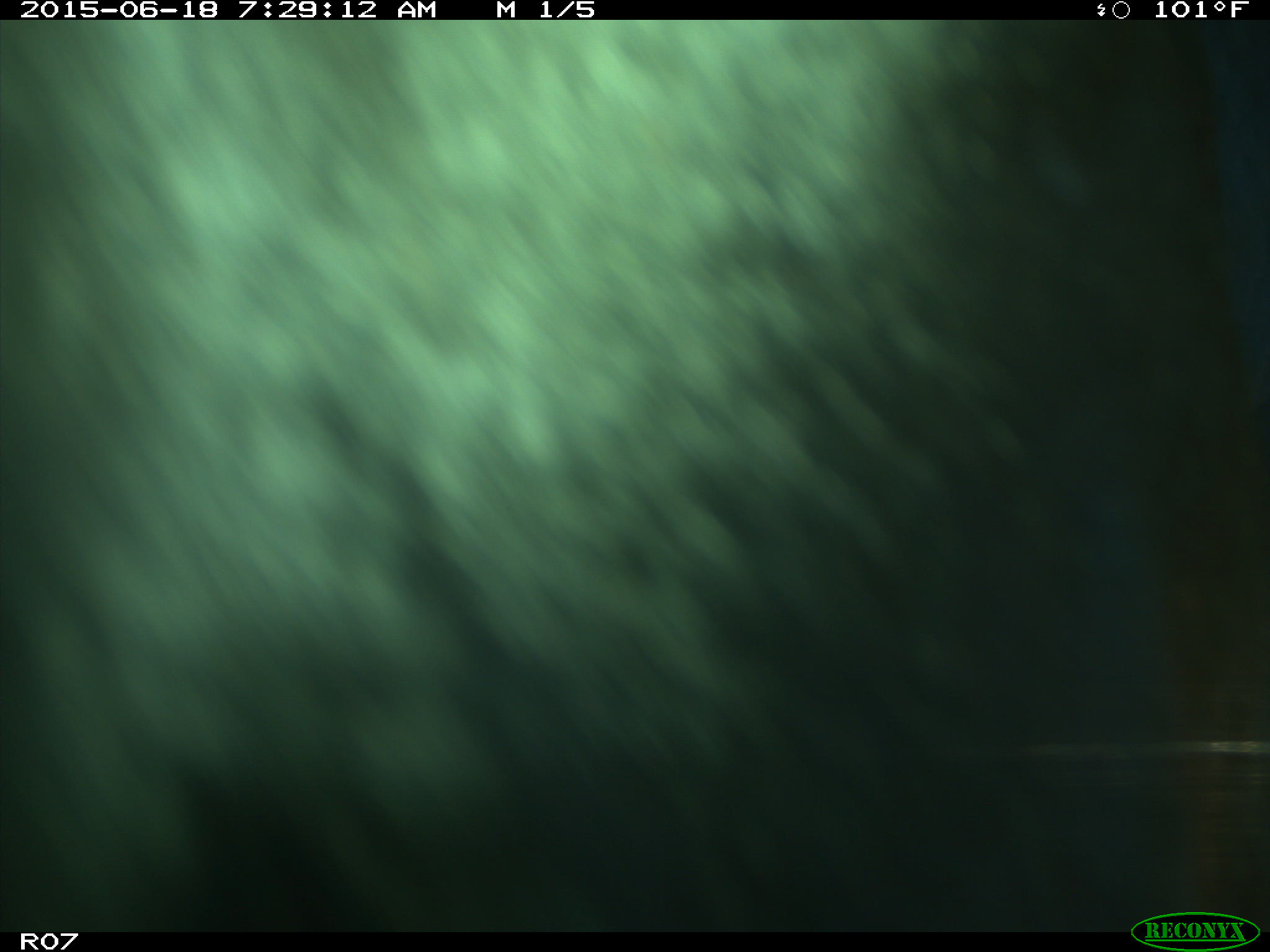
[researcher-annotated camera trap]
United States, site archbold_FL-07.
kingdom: Animalia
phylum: Chordata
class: Mammalia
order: Artiodactyla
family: Bovidae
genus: Bos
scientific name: Bos taurus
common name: domestic cow